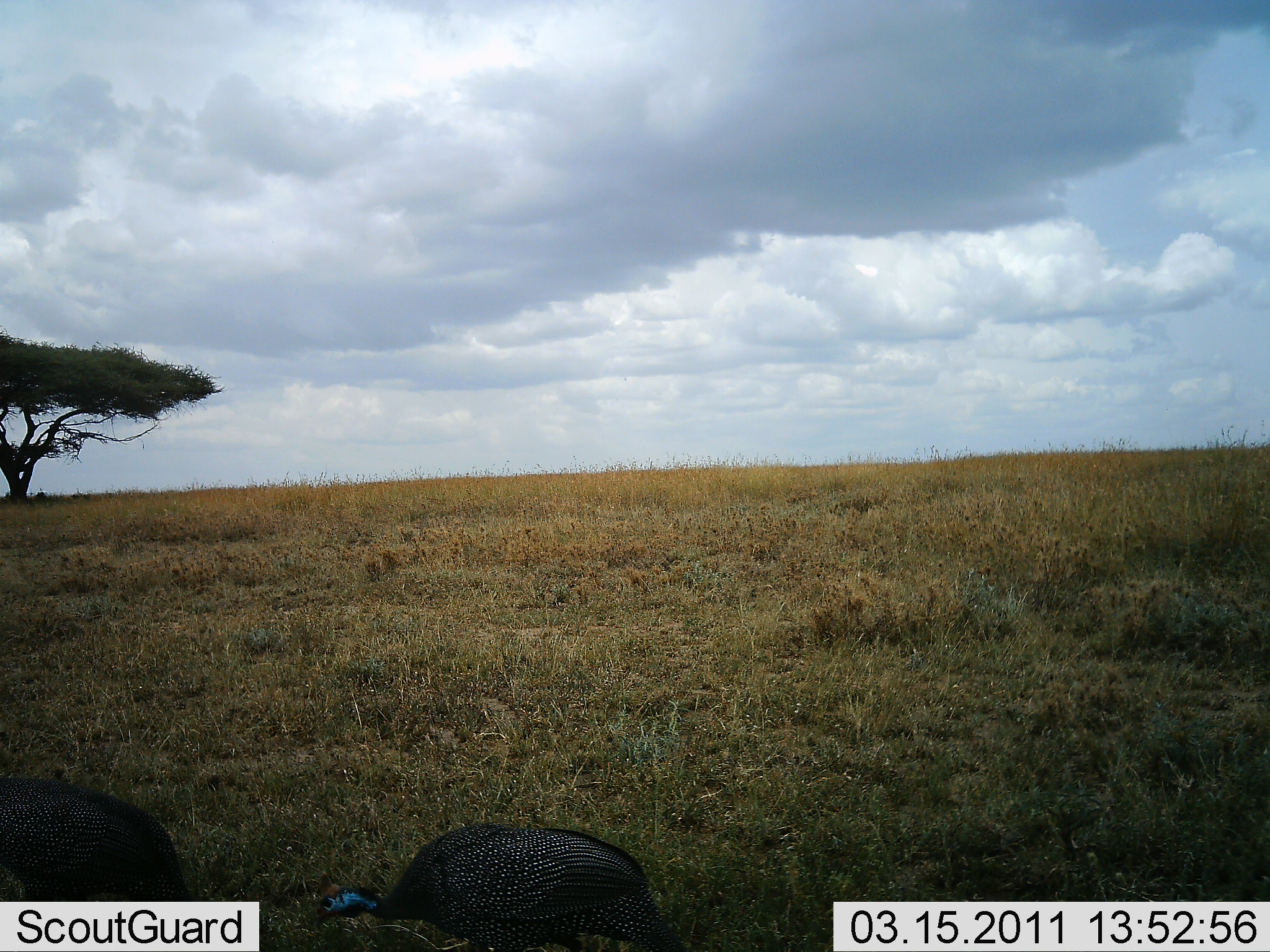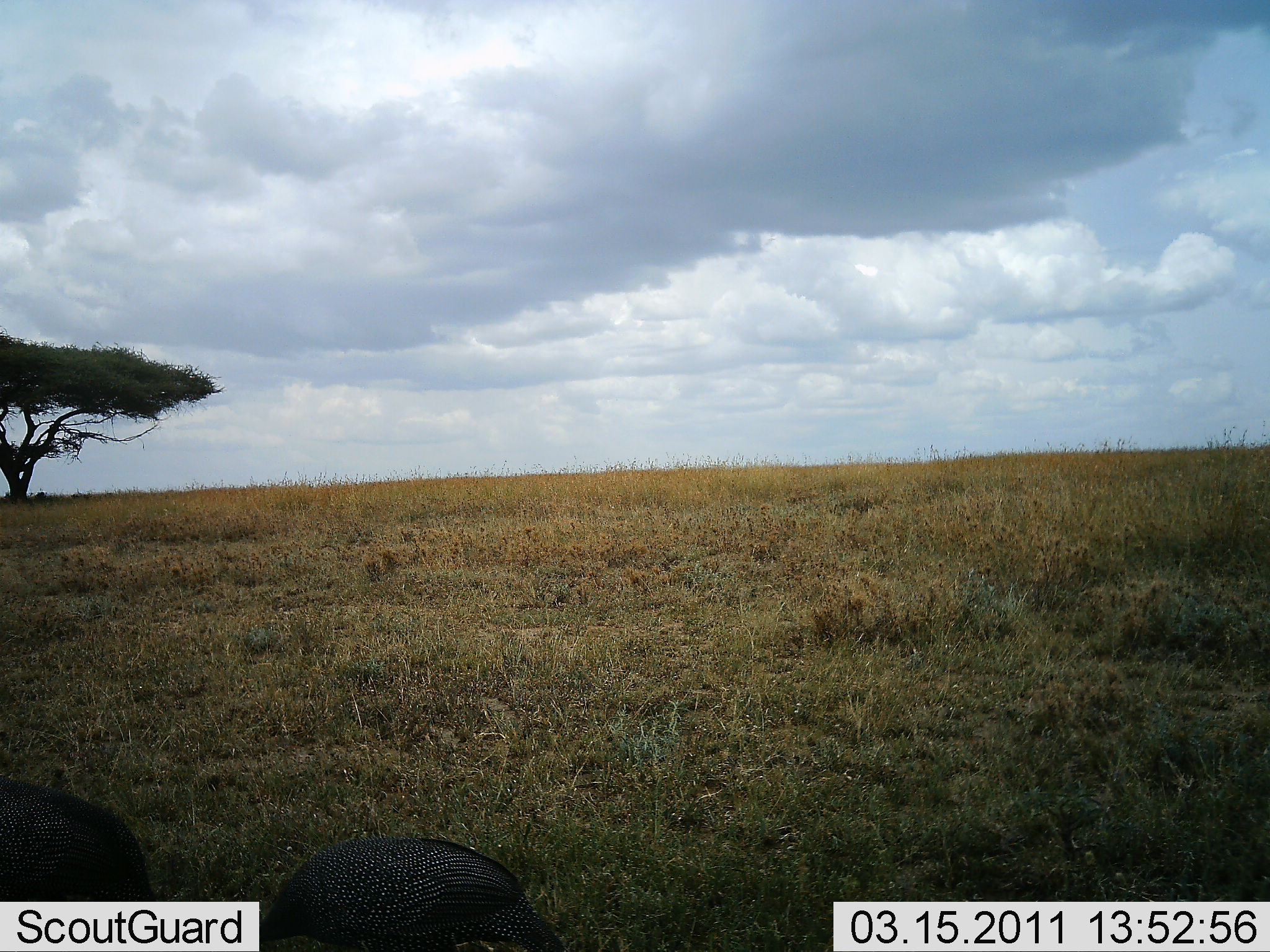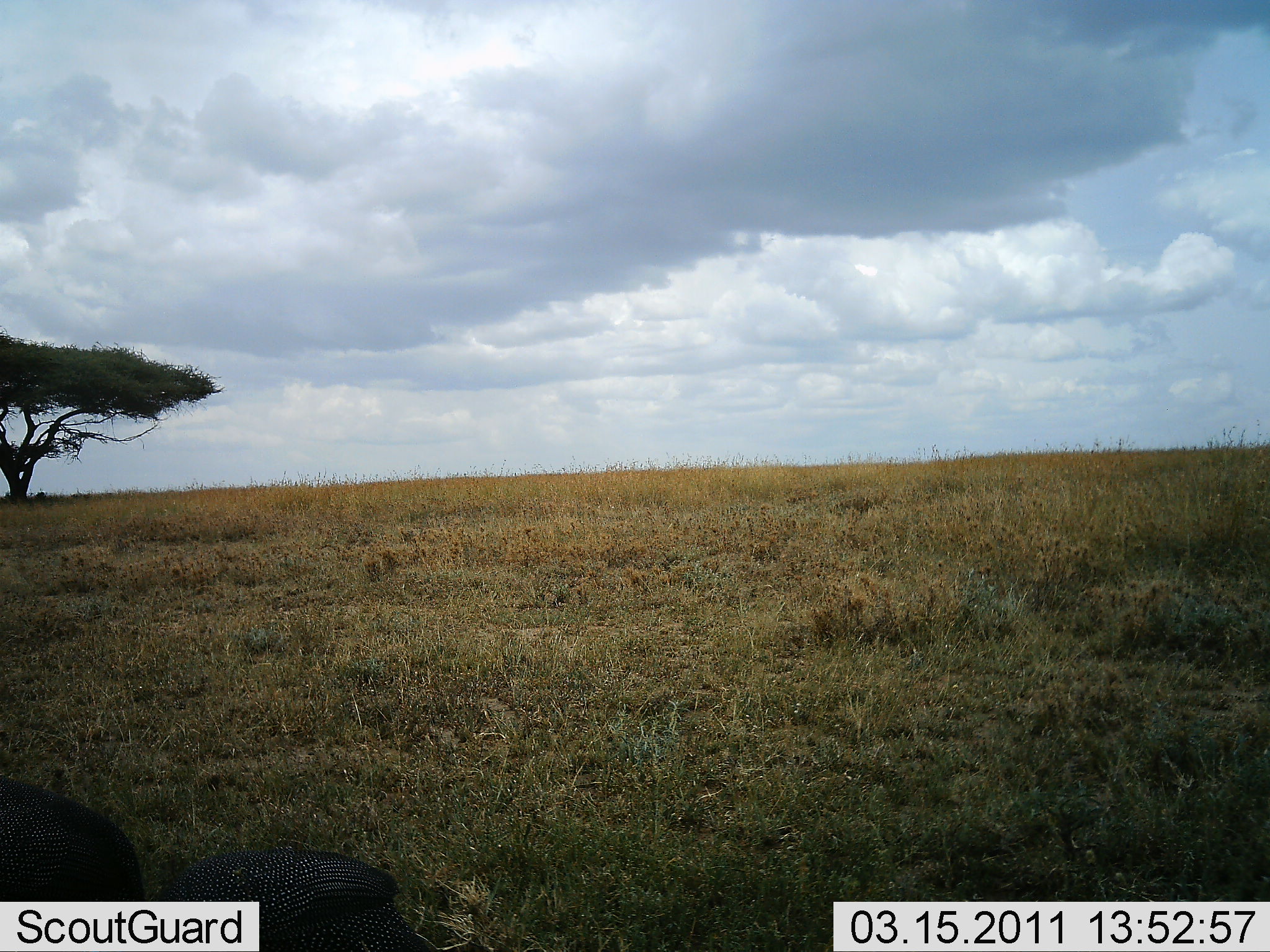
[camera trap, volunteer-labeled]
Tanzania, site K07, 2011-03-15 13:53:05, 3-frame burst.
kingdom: Animalia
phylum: Chordata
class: Aves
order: Galliformes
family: Numididae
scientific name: Numididae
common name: guinea fowl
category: guineafowl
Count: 2.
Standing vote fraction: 30%.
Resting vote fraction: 0%.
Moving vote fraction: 30%.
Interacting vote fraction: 0%.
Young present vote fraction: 0%.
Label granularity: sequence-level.